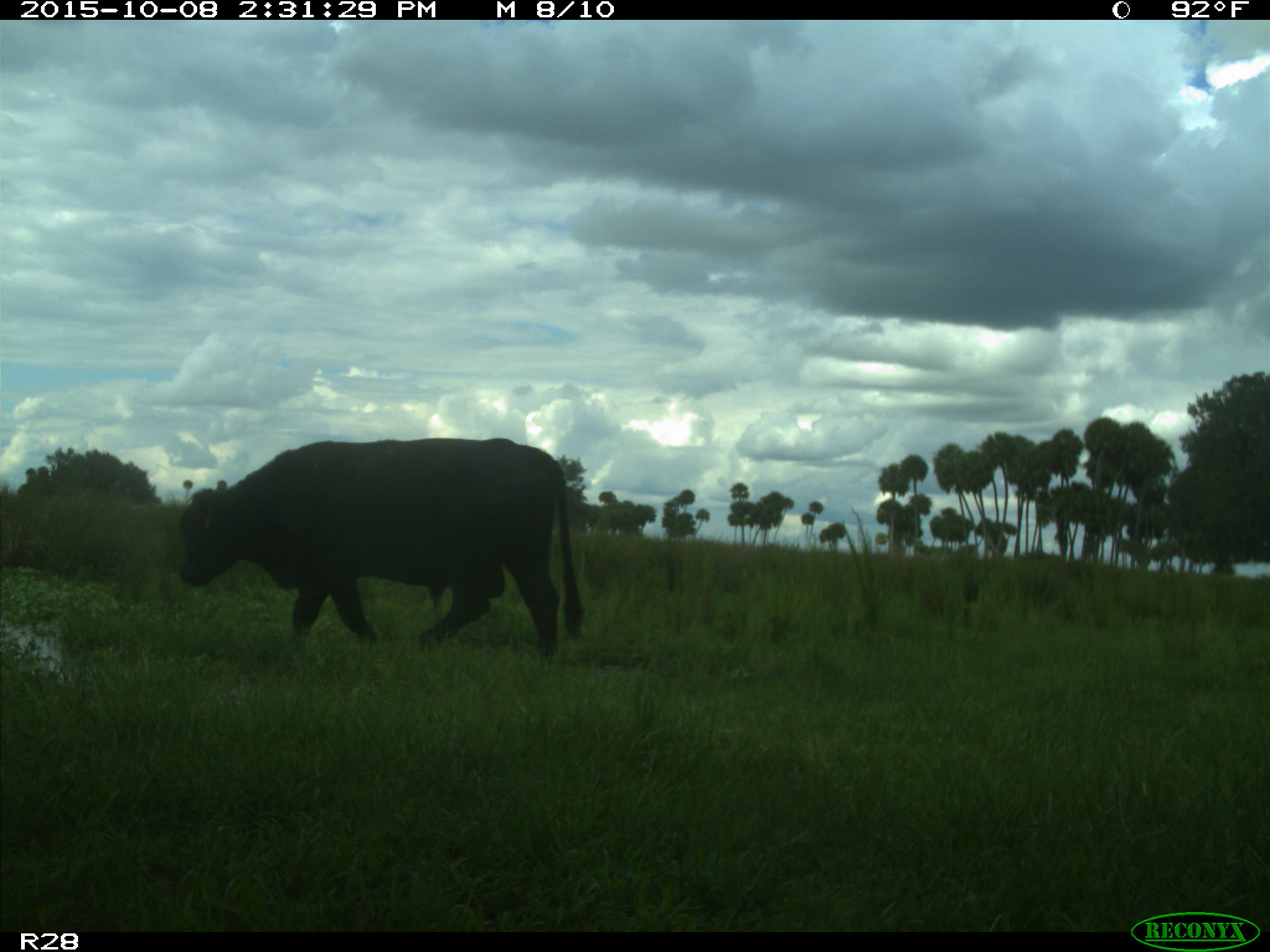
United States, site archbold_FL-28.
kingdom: Animalia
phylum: Chordata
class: Mammalia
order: Artiodactyla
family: Bovidae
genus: Bos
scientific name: Bos taurus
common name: domestic cow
Bos taurus (domestic cow).